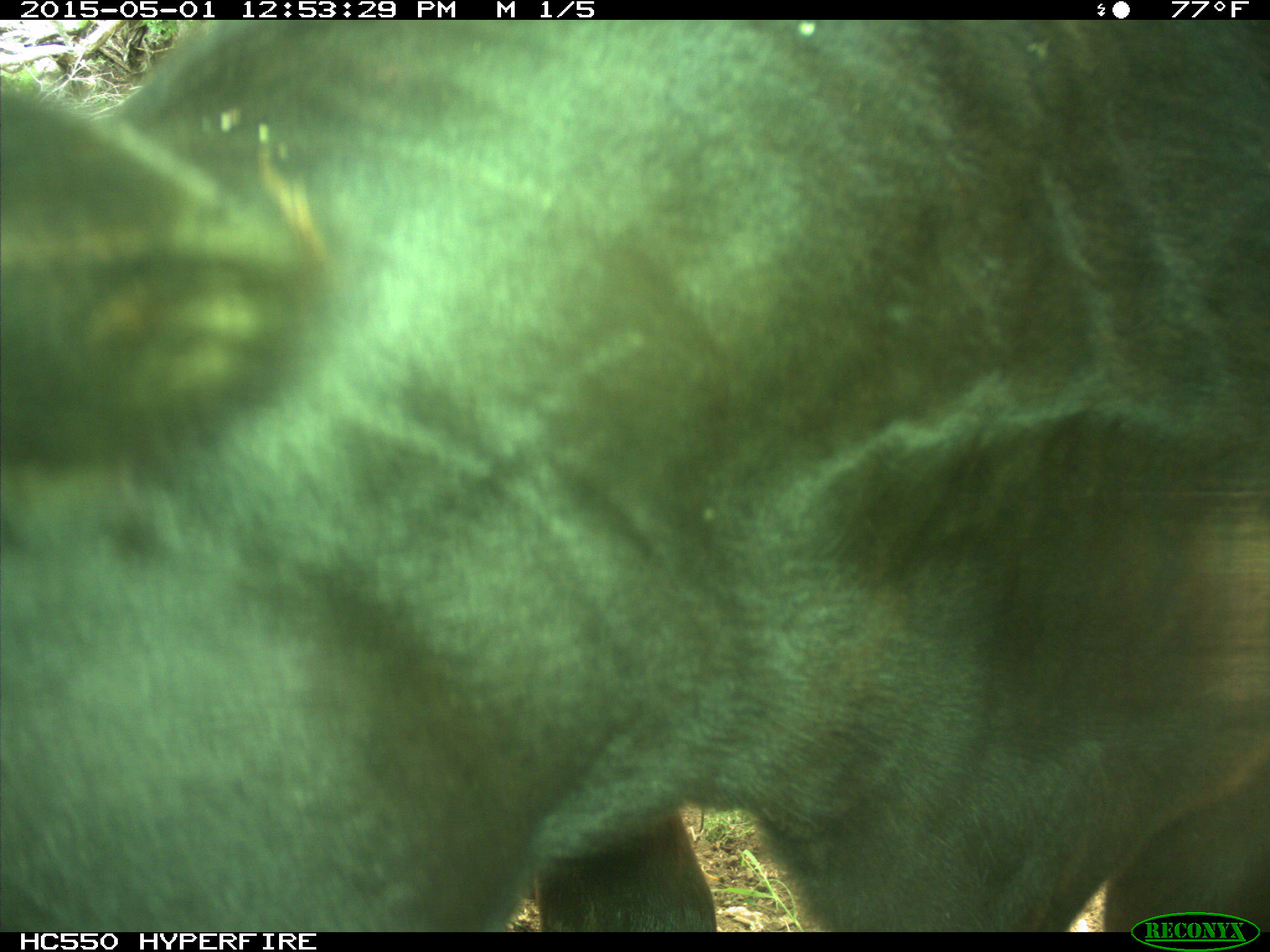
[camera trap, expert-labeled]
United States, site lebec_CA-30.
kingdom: Animalia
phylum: Chordata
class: Mammalia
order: Artiodactyla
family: Bovidae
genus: Bos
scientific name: Bos taurus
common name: domestic cow